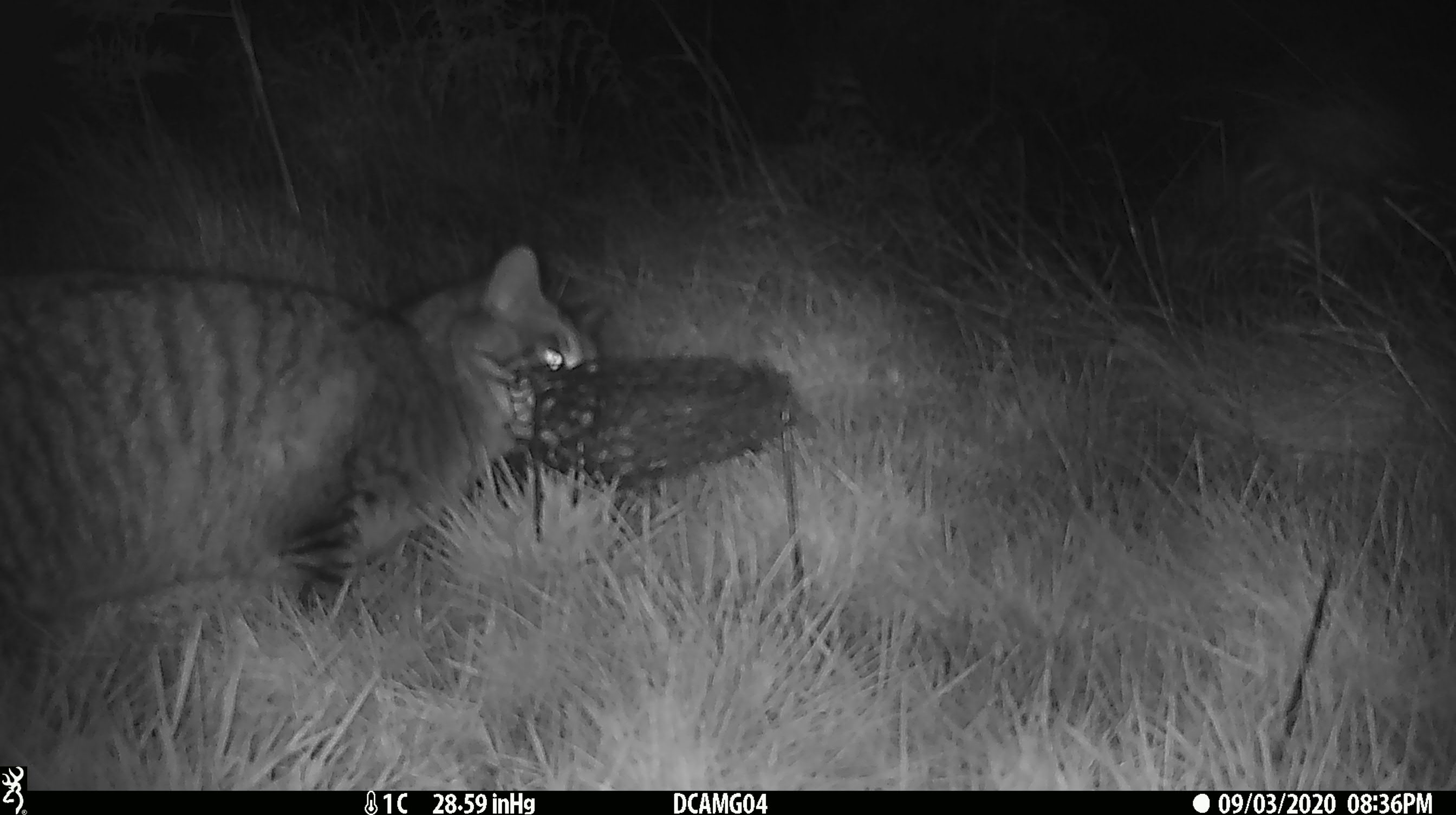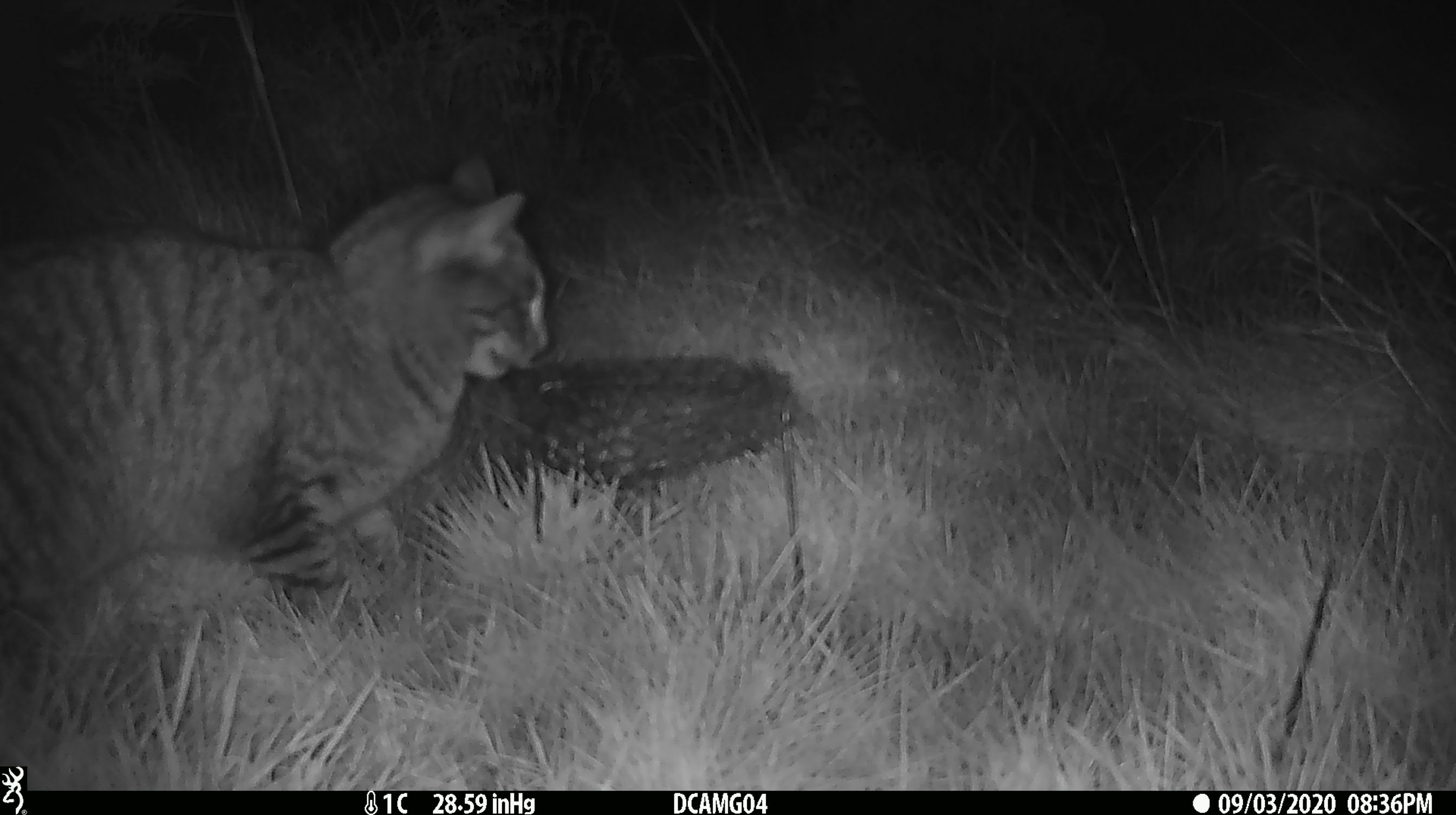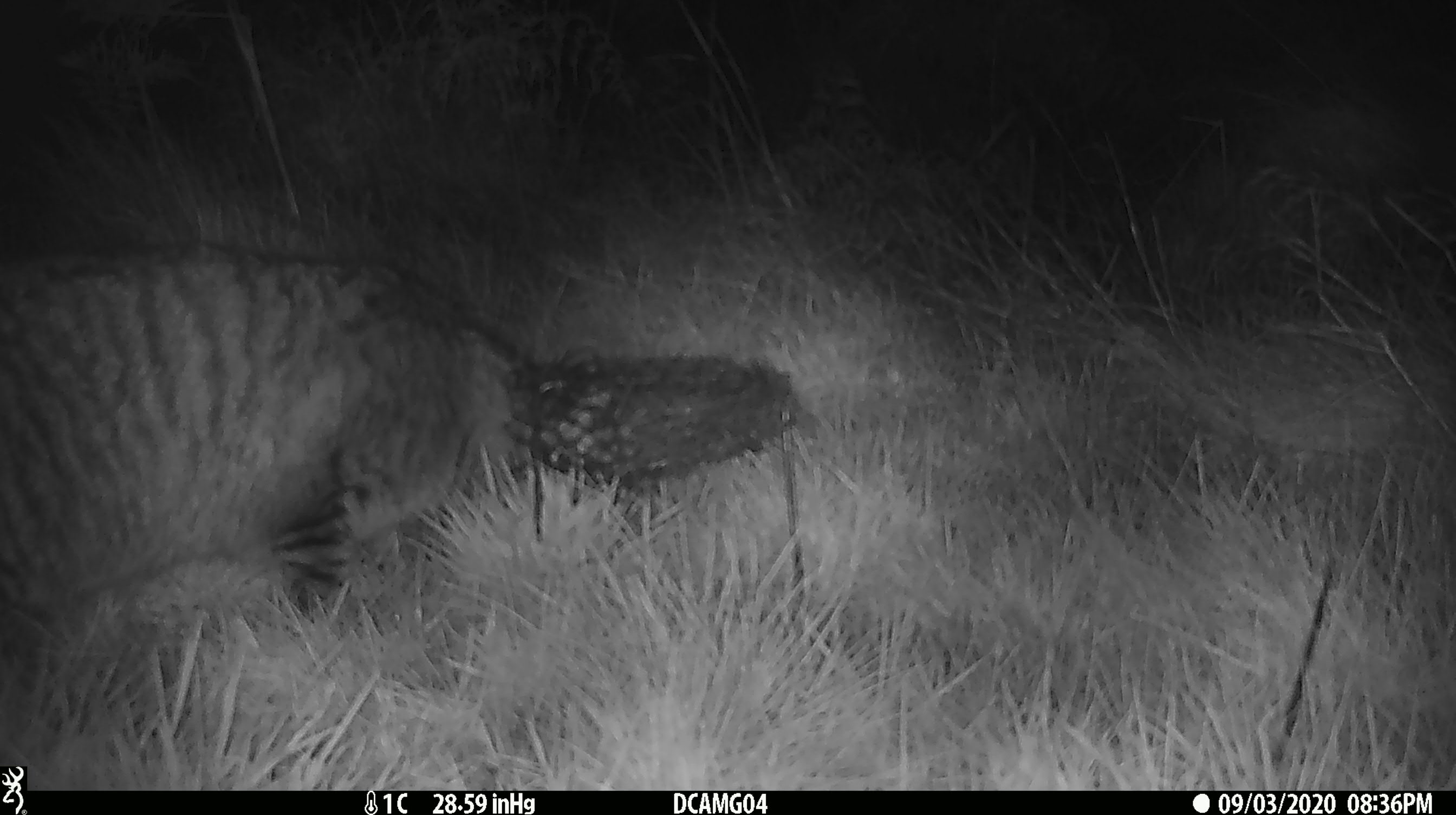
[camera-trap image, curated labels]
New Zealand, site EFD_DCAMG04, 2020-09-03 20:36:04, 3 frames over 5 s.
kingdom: Animalia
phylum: Chordata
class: Mammalia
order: Carnivora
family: Felidae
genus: Felis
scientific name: Felis catus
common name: domestic cat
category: cat